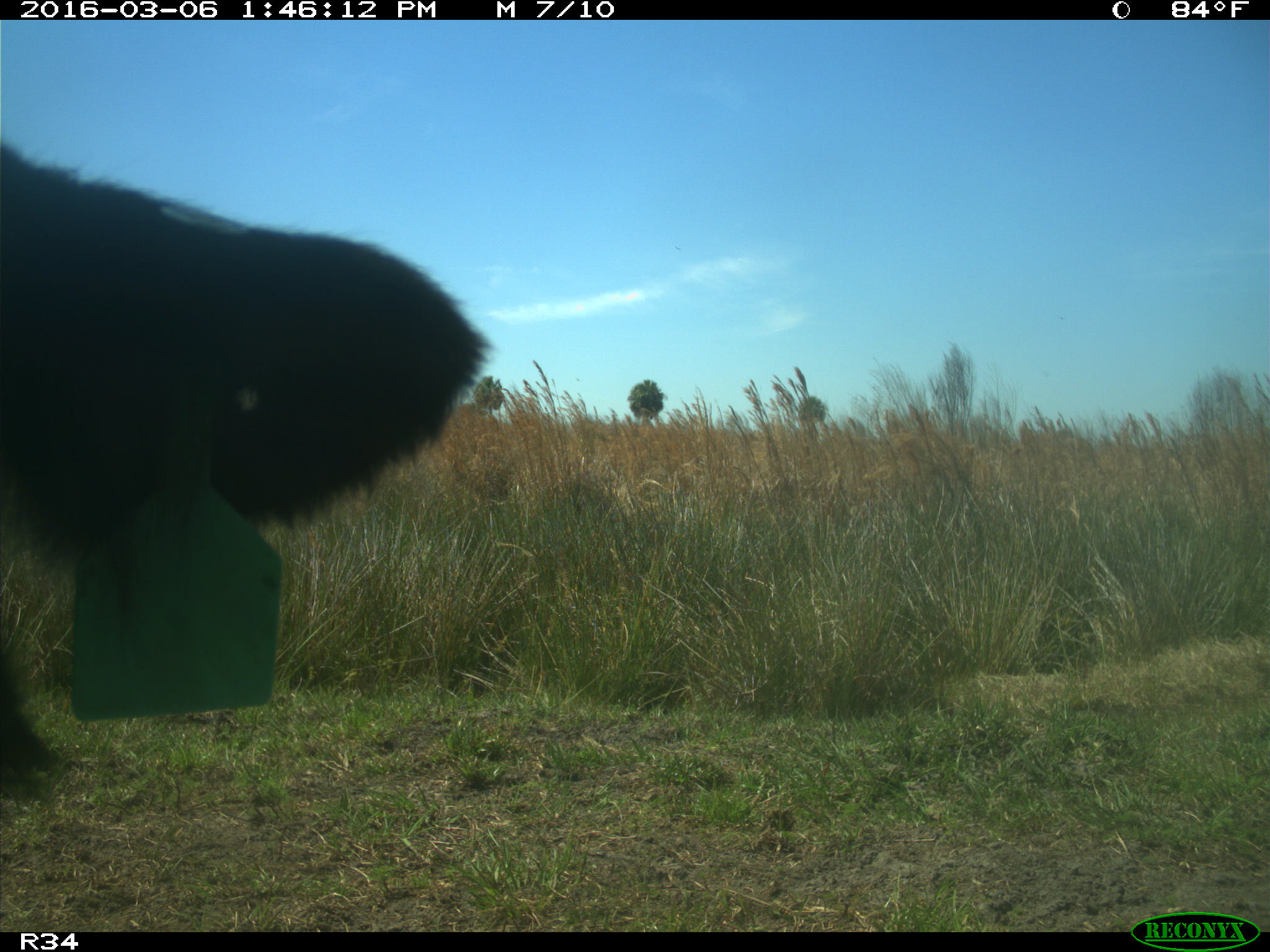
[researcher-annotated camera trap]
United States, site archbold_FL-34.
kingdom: Animalia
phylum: Chordata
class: Mammalia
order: Artiodactyla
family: Bovidae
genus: Bos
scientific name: Bos taurus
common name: domestic cow